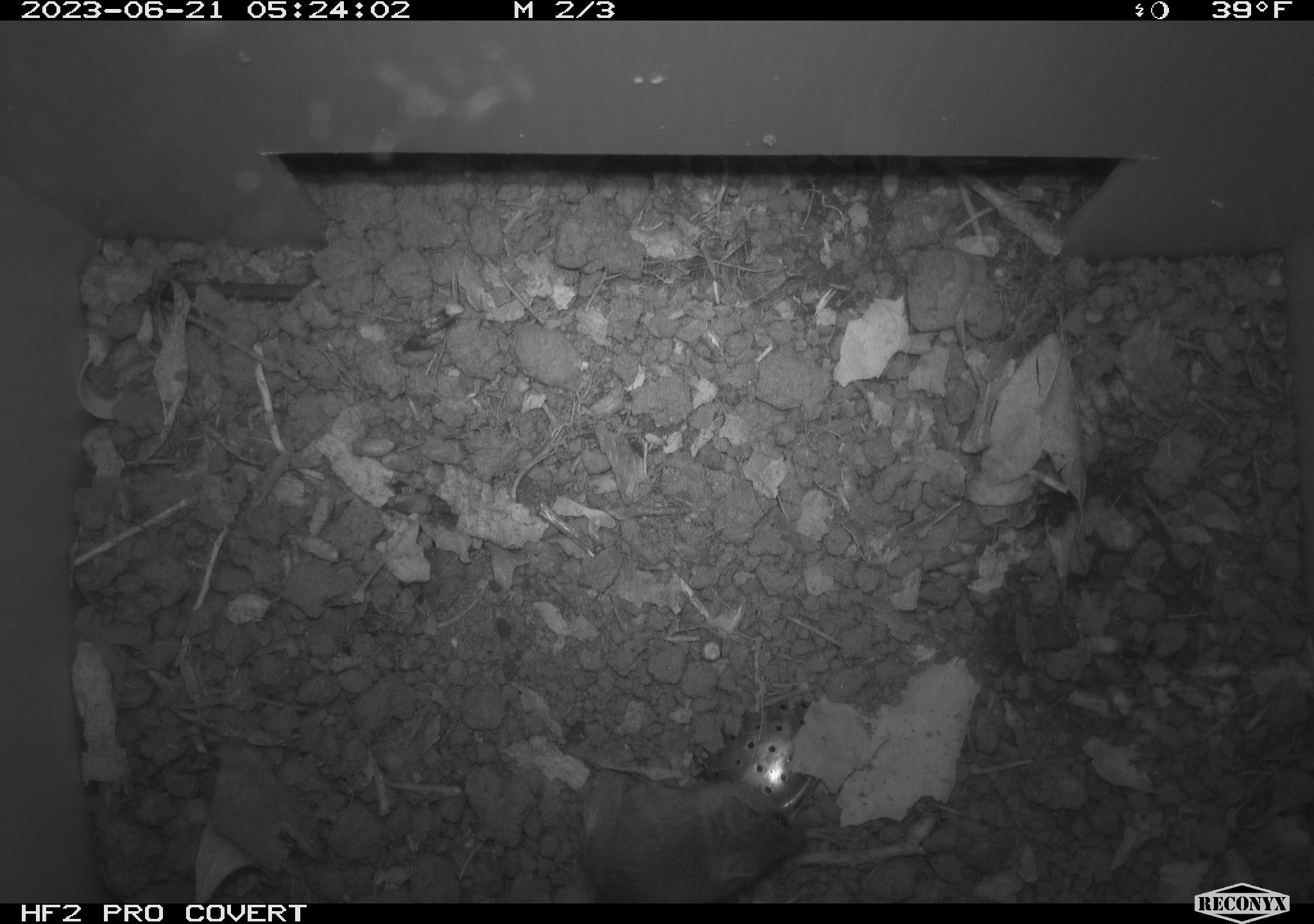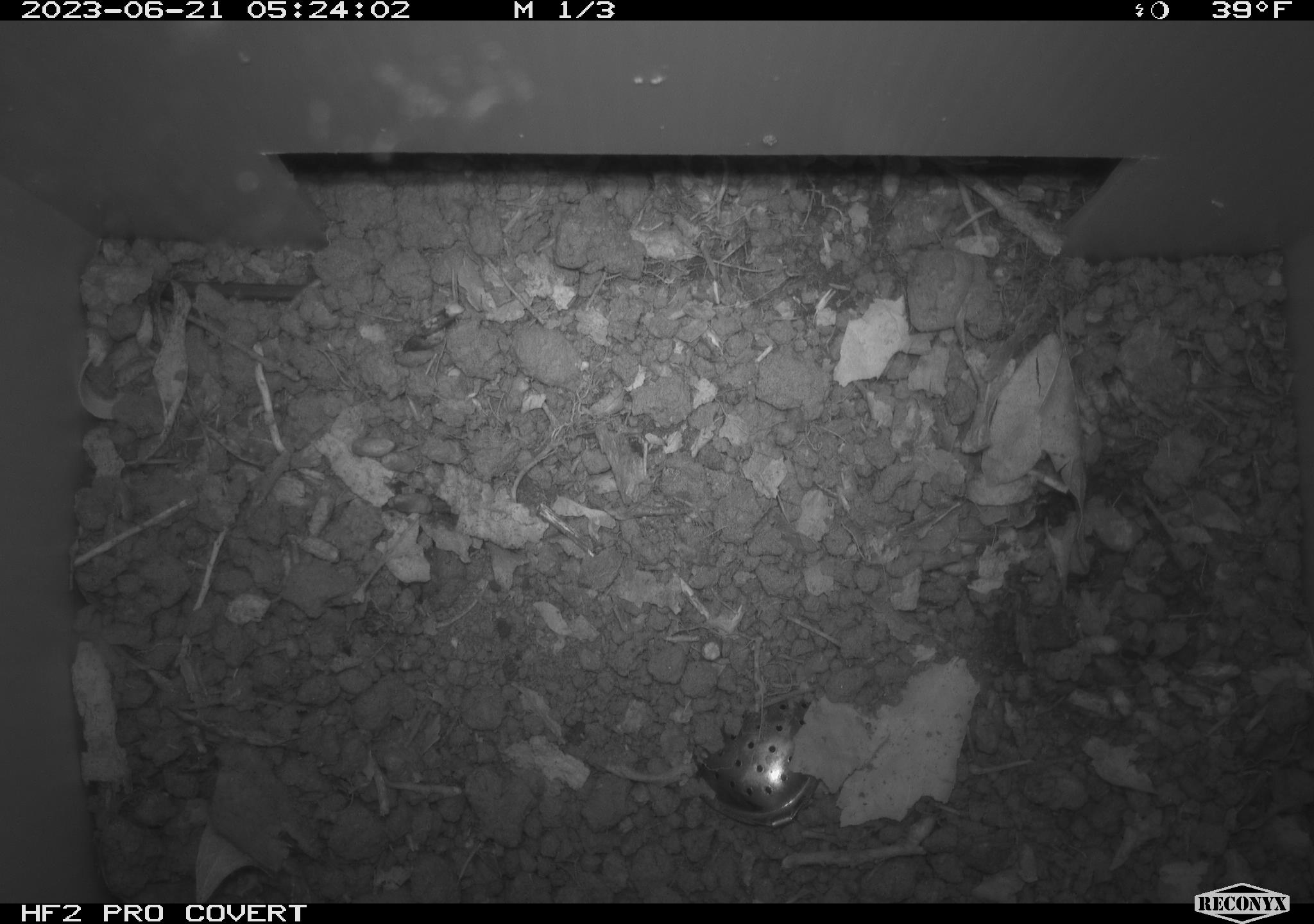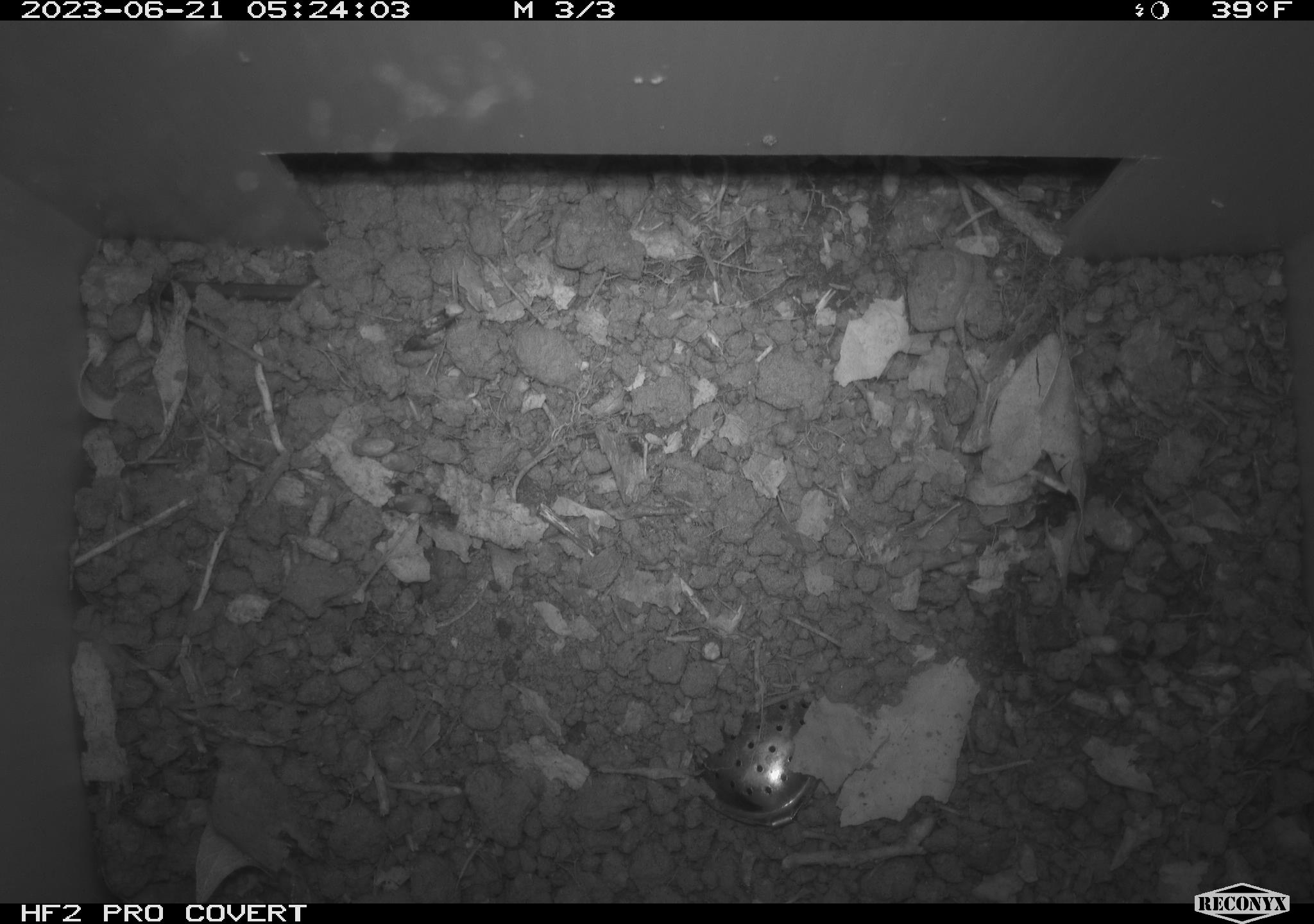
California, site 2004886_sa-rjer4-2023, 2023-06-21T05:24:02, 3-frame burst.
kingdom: Animalia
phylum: Chordata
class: Mammalia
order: Rodentia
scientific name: Rodentia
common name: mouse species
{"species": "mouse species (Rodentia)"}